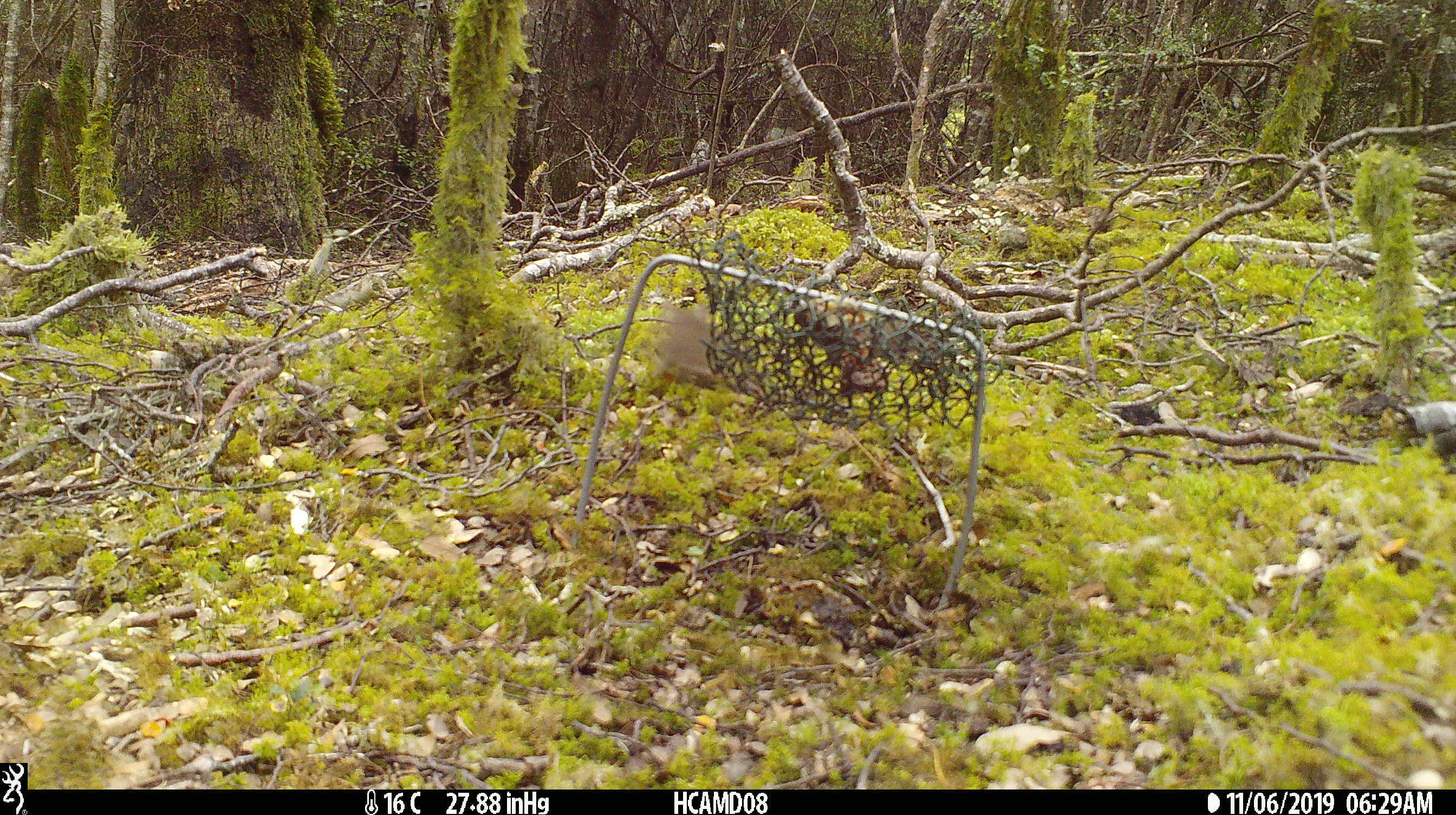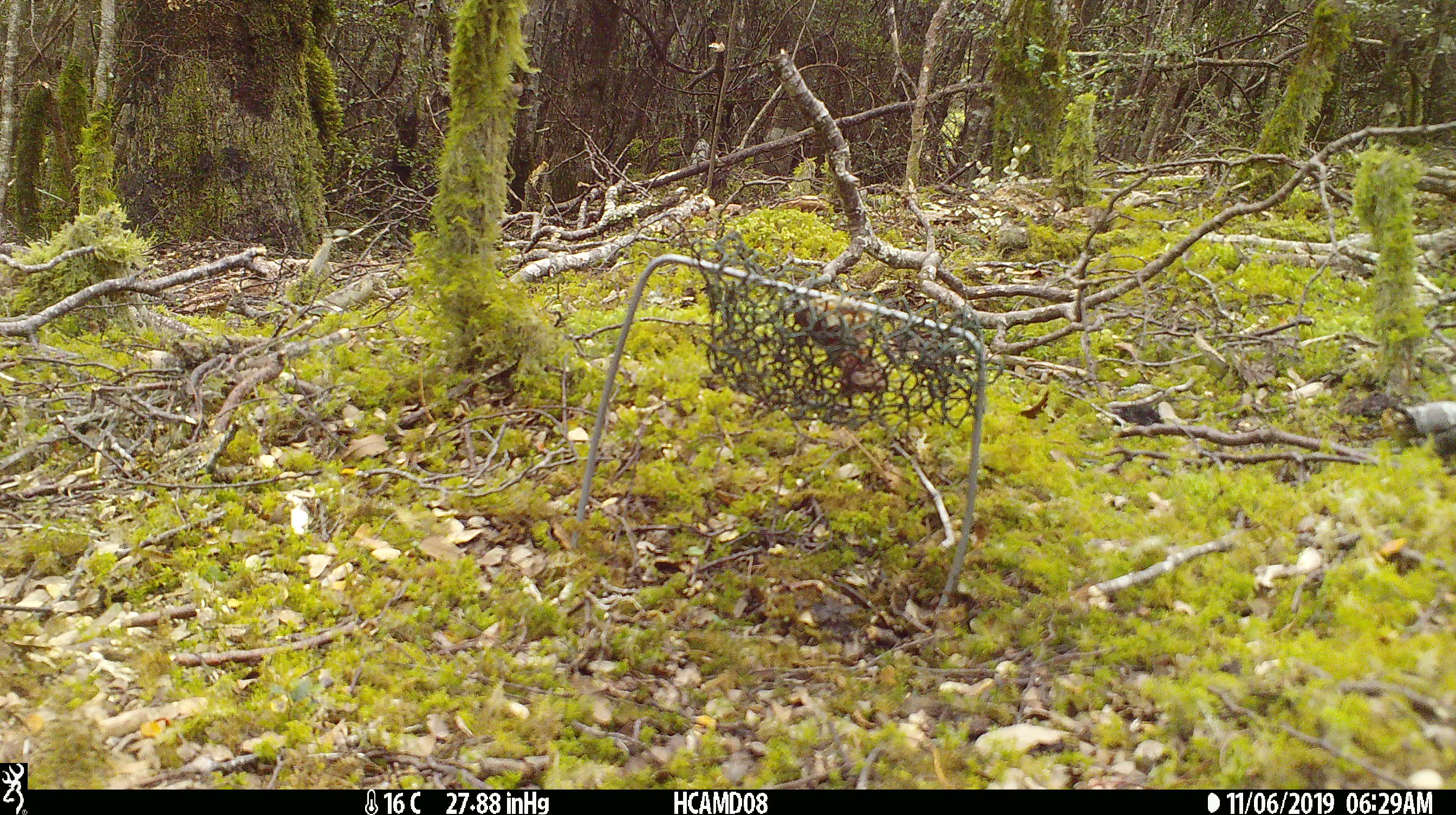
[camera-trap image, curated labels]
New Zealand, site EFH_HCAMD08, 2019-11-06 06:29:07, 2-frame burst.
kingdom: Animalia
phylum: Chordata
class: Mammalia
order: Rodentia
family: Muridae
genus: Mus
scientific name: Mus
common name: mouse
Mouse (Mus).